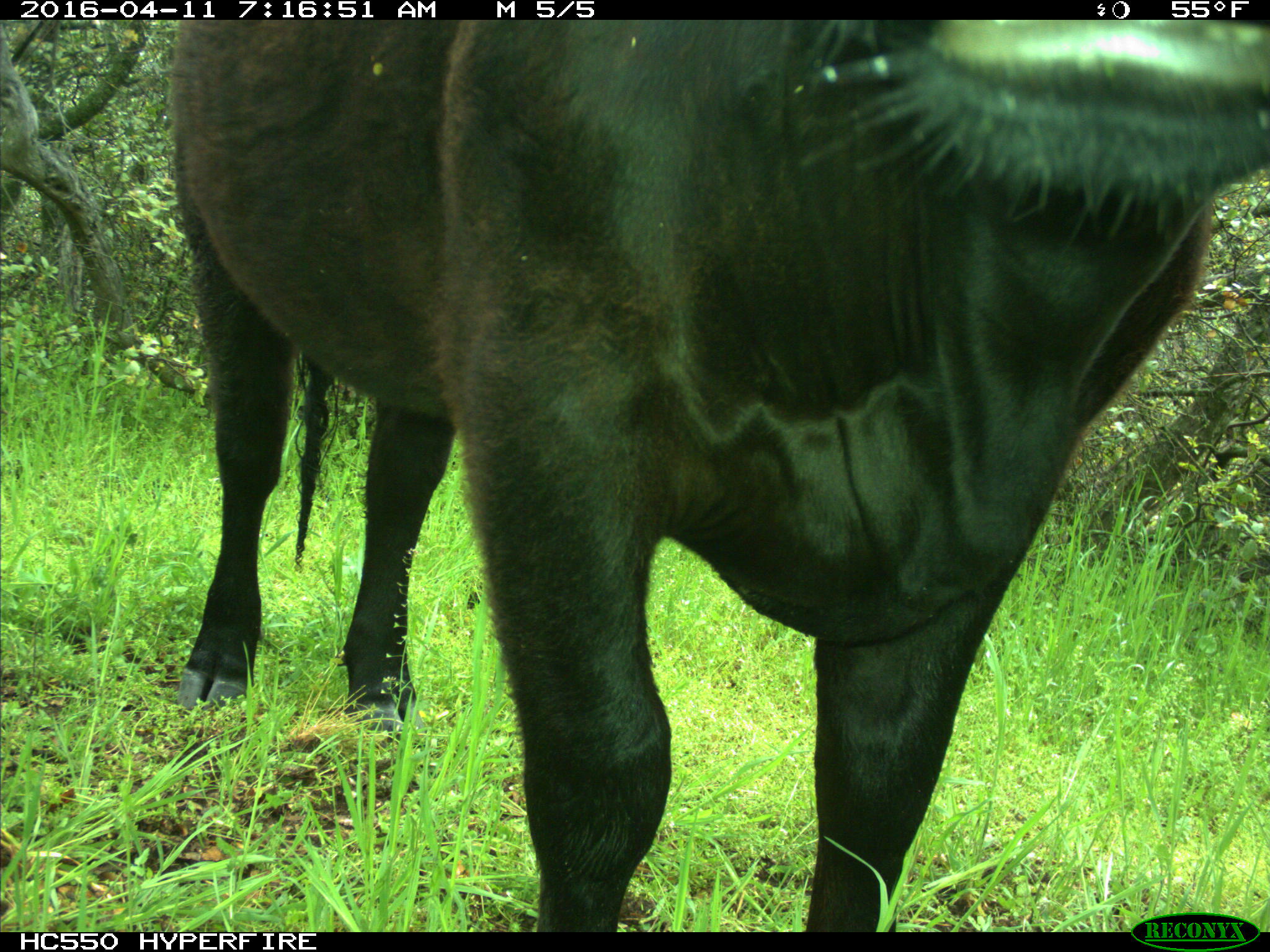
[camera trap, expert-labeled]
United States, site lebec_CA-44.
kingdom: Animalia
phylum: Chordata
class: Mammalia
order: Artiodactyla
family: Bovidae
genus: Bos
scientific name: Bos taurus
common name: domestic cow